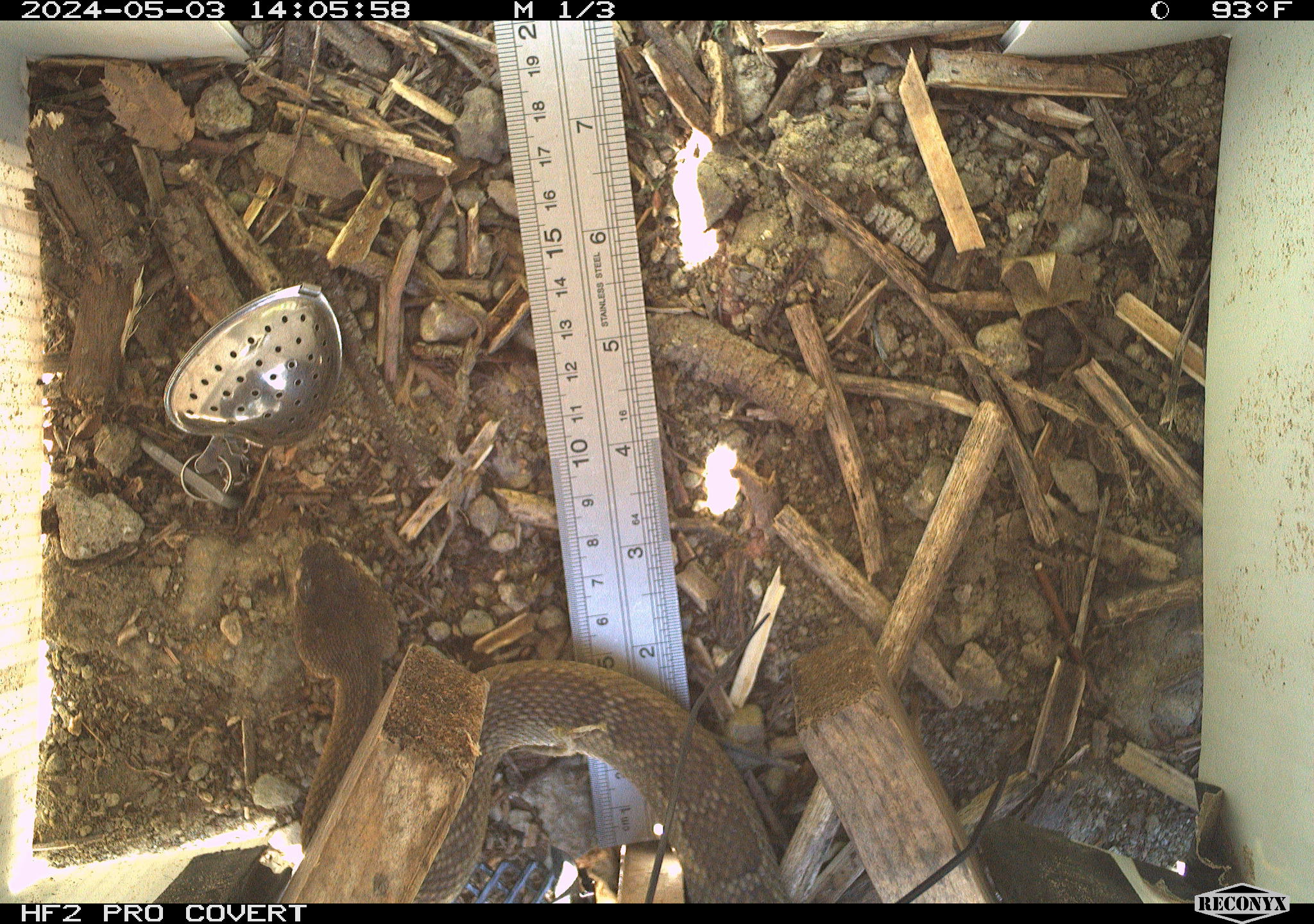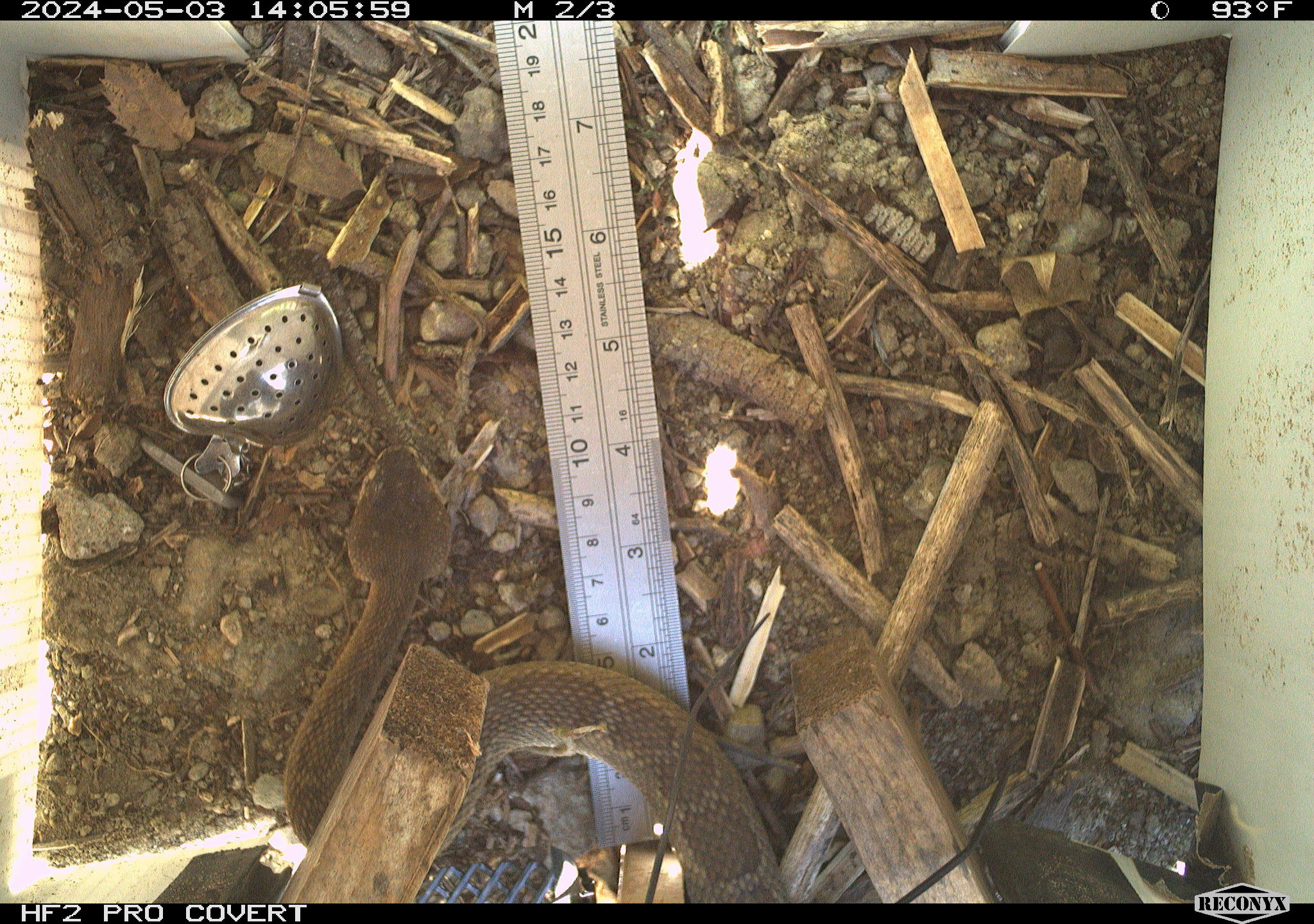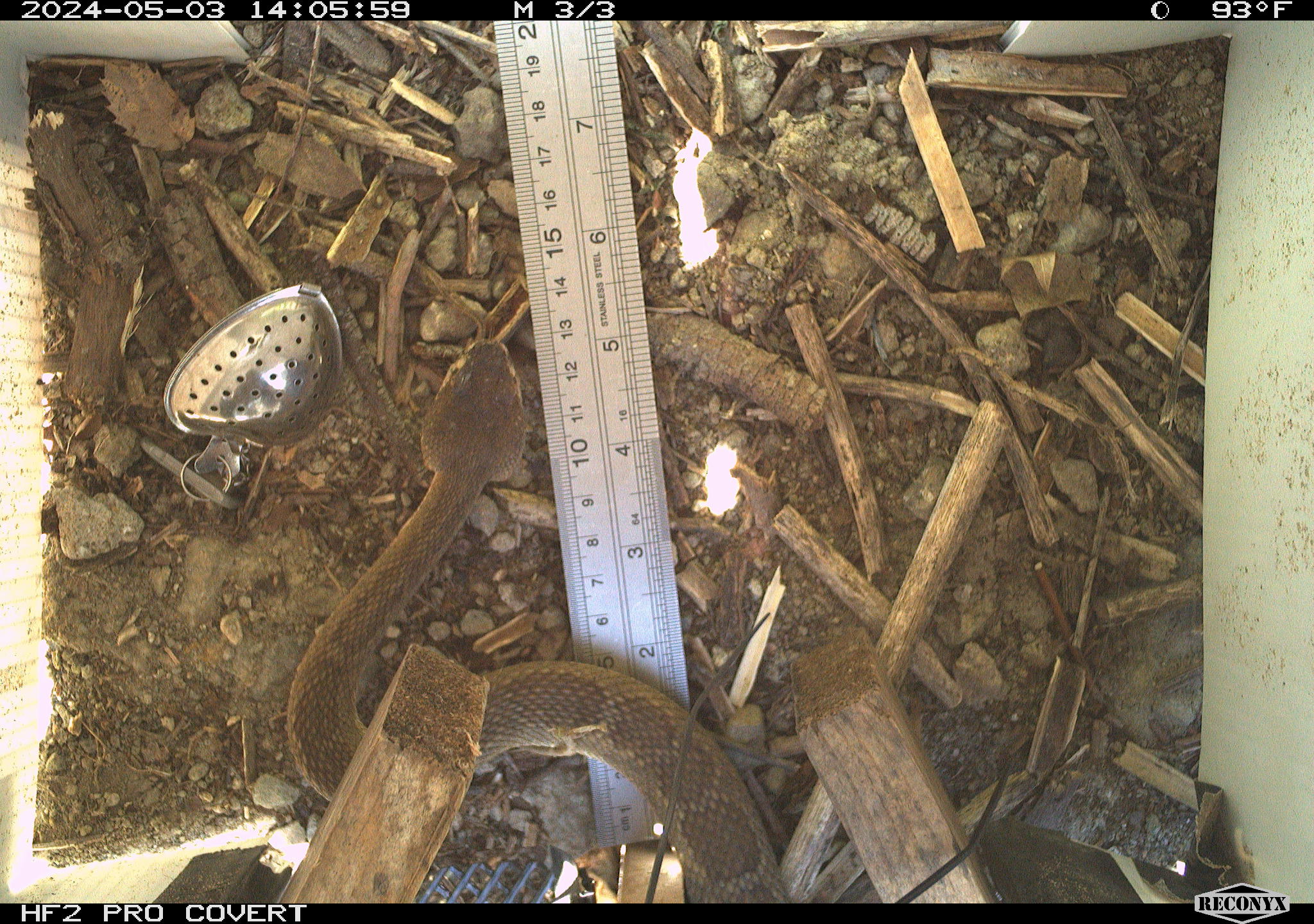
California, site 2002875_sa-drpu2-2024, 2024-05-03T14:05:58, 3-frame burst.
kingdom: Animalia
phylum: Chordata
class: Reptilia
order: Squamata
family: Viperidae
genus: Crotalus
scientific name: Crotalus oreganus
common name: western rattlesnake